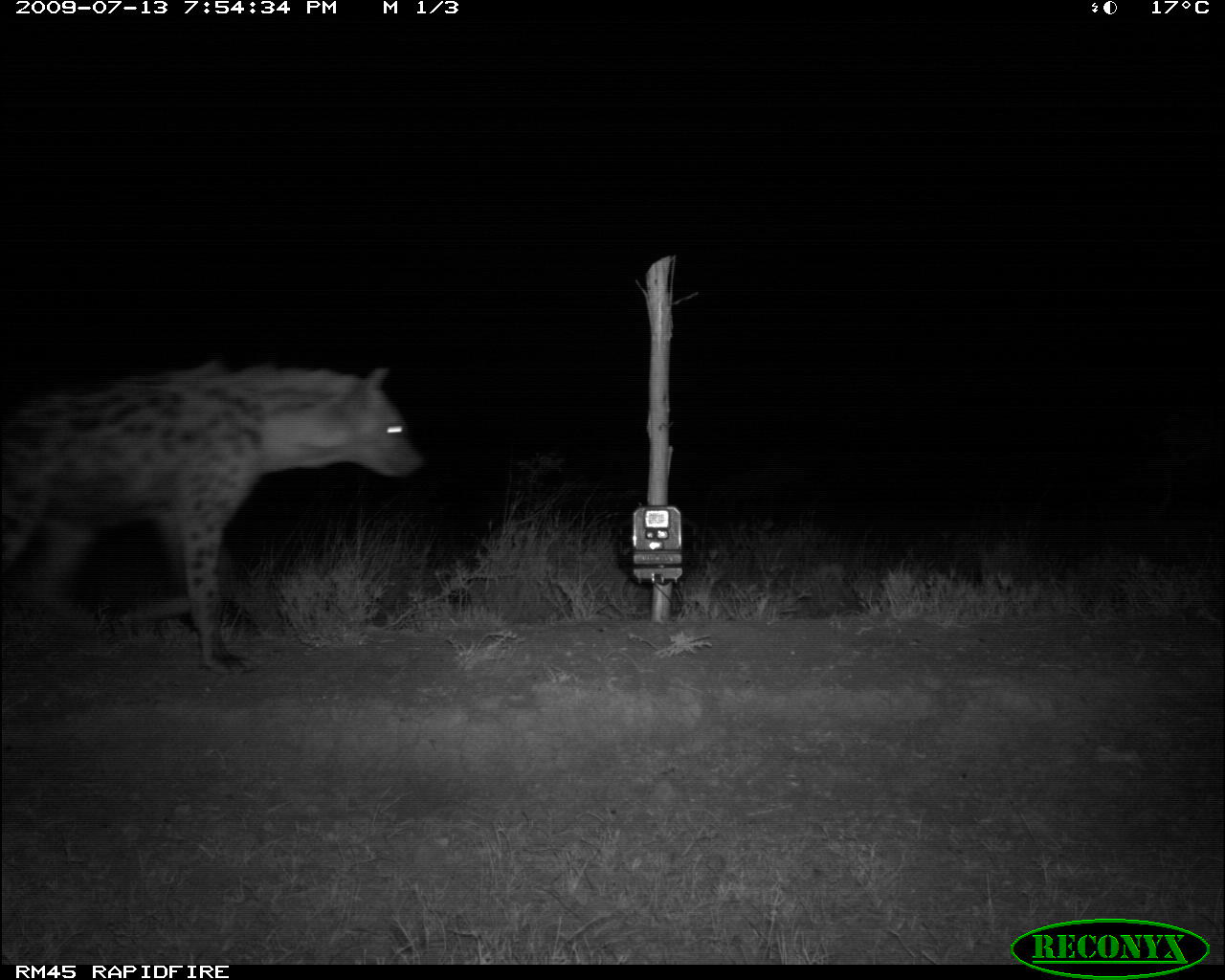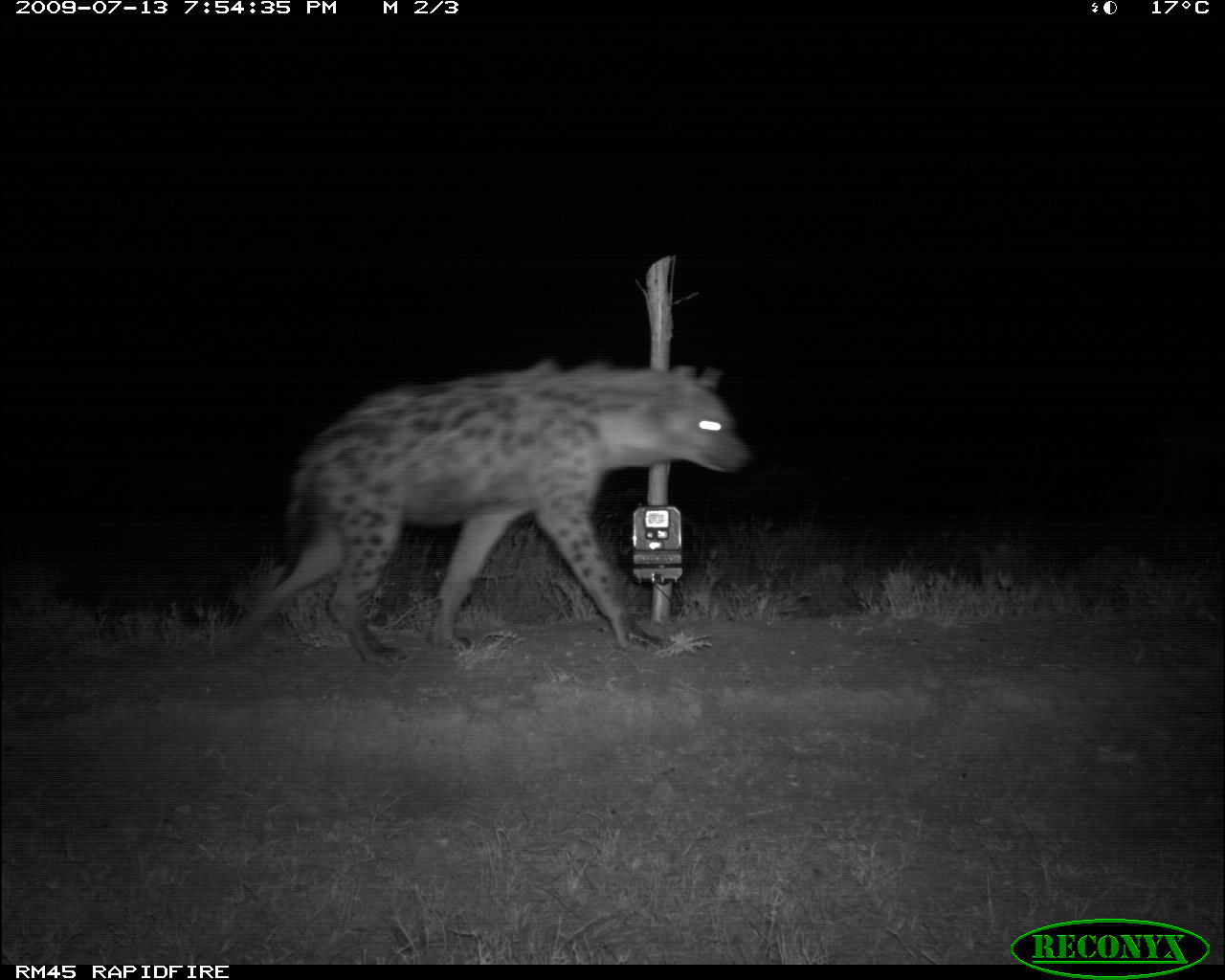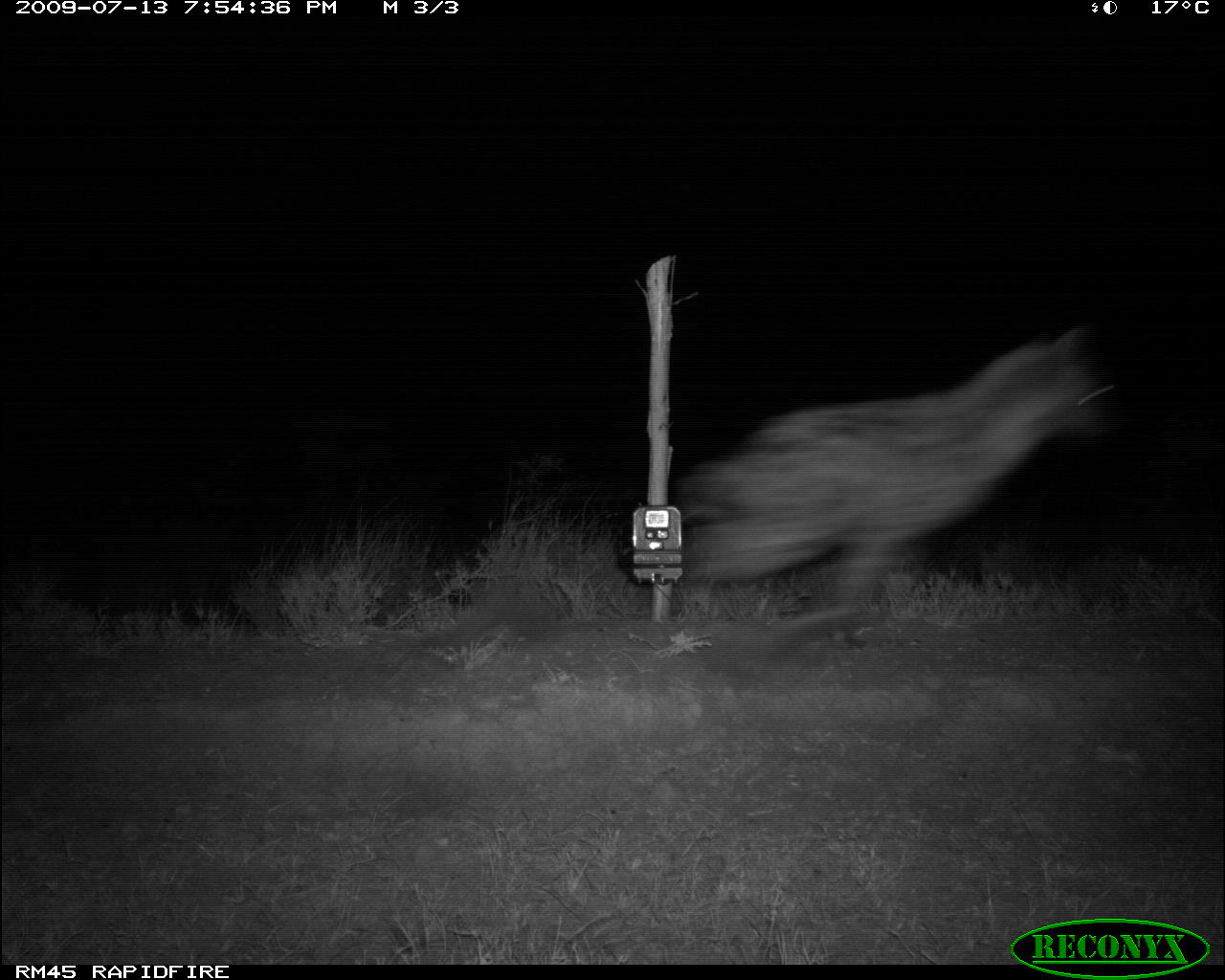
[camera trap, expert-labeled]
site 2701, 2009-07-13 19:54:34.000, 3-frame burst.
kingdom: Animalia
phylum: Chordata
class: Mammalia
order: Carnivora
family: Hyaenidae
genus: Crocuta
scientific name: Crocuta crocuta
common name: spotted hyena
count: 1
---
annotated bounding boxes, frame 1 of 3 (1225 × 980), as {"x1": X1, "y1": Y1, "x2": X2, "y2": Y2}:
crocuta crocuta: {"x1": 1, "y1": 353, "x2": 424, "y2": 678}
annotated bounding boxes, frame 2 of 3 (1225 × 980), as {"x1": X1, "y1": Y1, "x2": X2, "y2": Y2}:
crocuta crocuta: {"x1": 233, "y1": 360, "x2": 751, "y2": 669}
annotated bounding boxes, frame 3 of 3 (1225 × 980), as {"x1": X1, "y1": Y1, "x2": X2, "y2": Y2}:
crocuta crocuta: {"x1": 676, "y1": 323, "x2": 1118, "y2": 650}